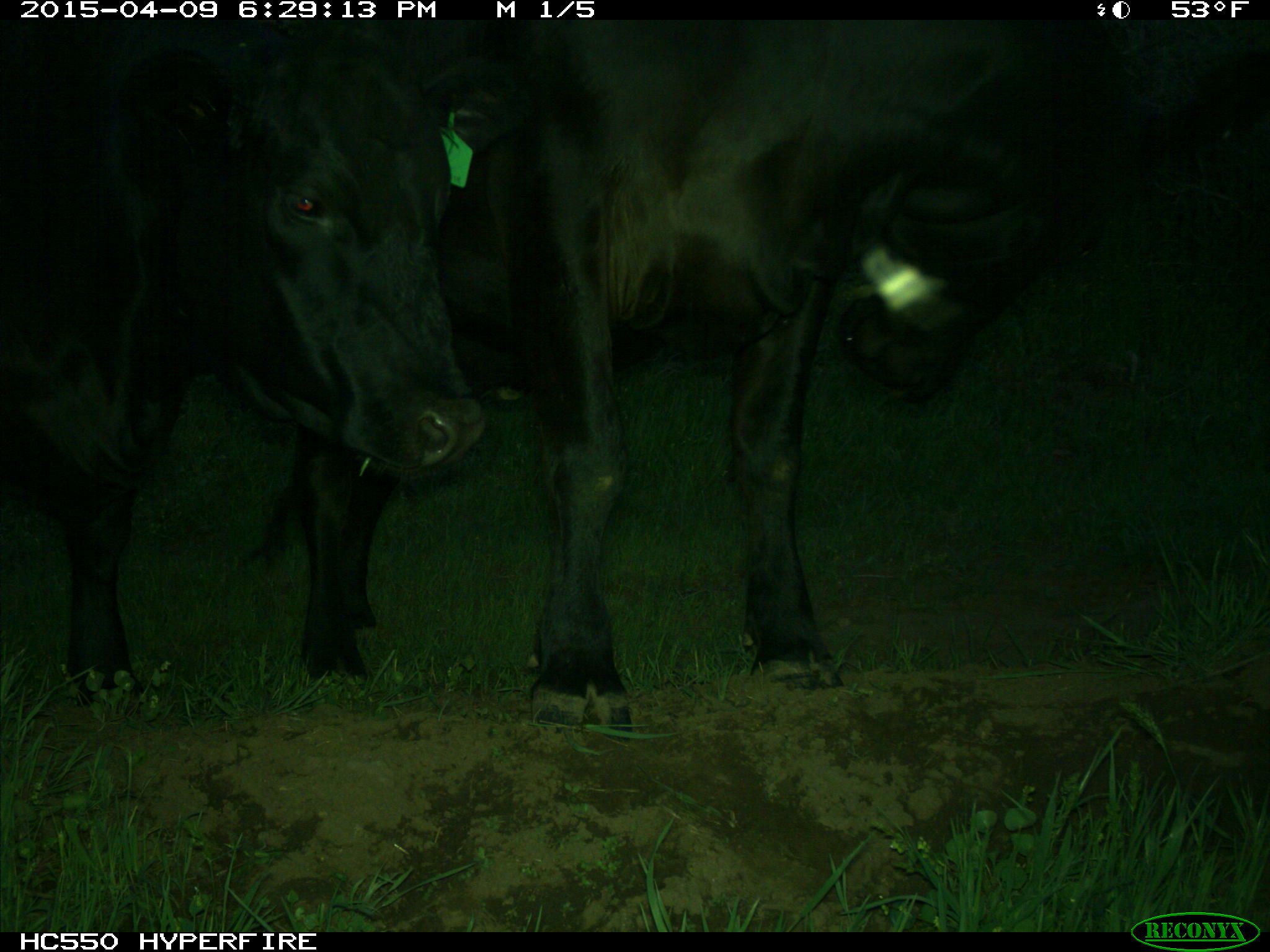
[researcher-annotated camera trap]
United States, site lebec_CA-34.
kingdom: Animalia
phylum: Chordata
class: Mammalia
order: Artiodactyla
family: Bovidae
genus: Bos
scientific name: Bos taurus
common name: domestic cow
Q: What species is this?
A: Bos taurus (domestic cow).